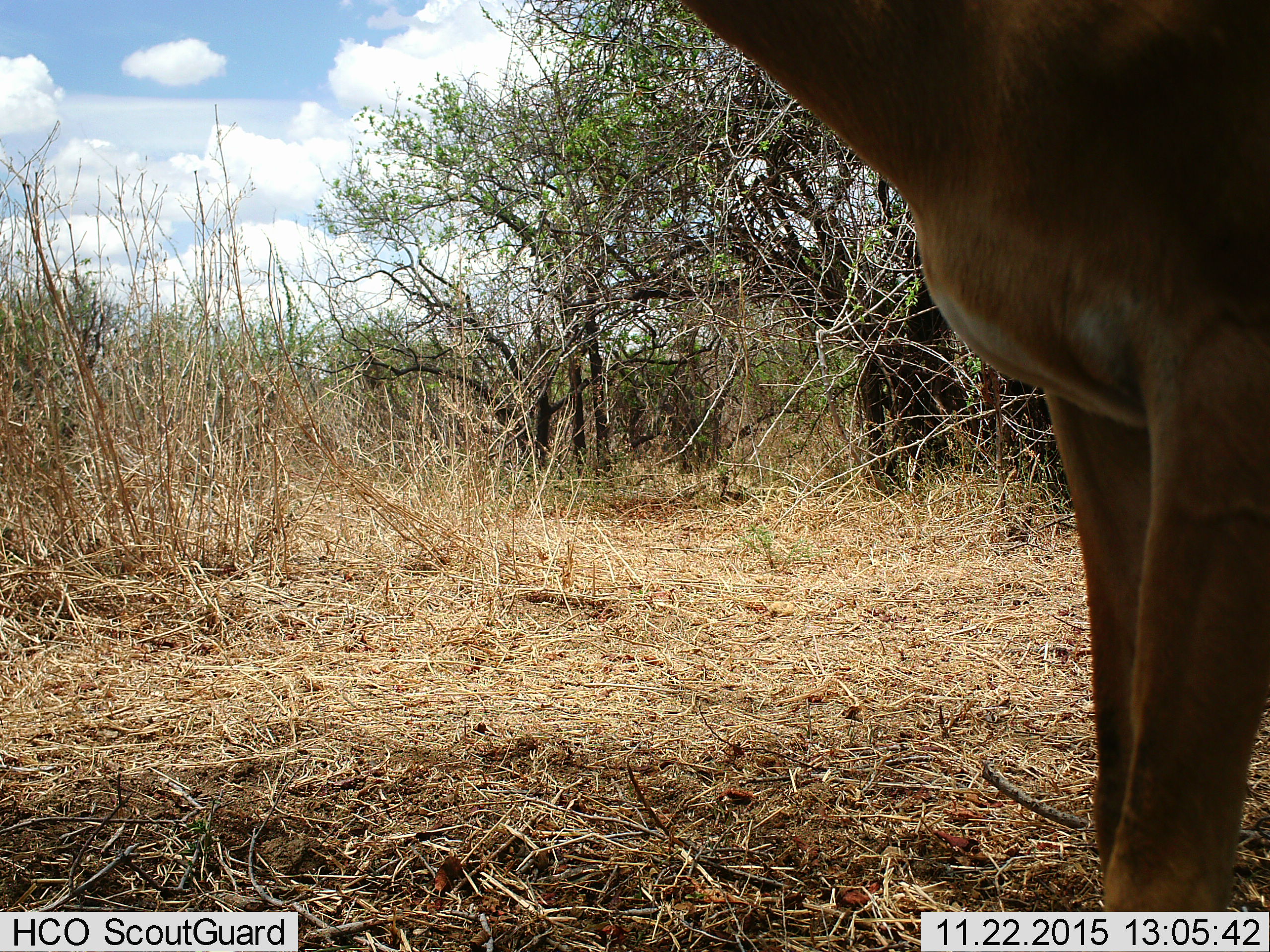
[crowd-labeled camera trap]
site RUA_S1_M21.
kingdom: Animalia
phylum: Chordata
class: Mammalia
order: Artiodactyla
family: Bovidae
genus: Aepyceros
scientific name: Aepyceros melampus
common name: impala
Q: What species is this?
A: Impala (Aepyceros melampus).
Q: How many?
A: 1.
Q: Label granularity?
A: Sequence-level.